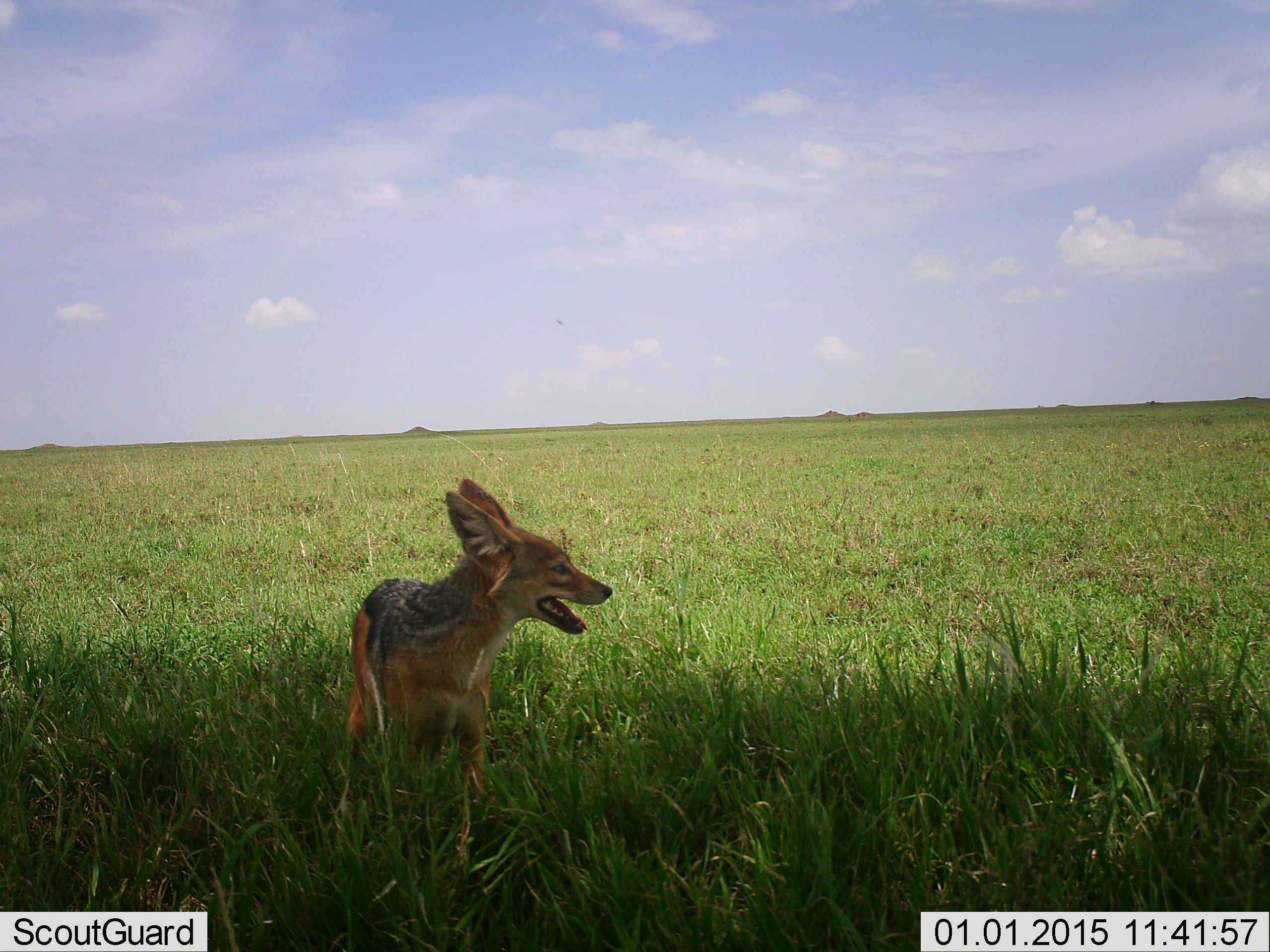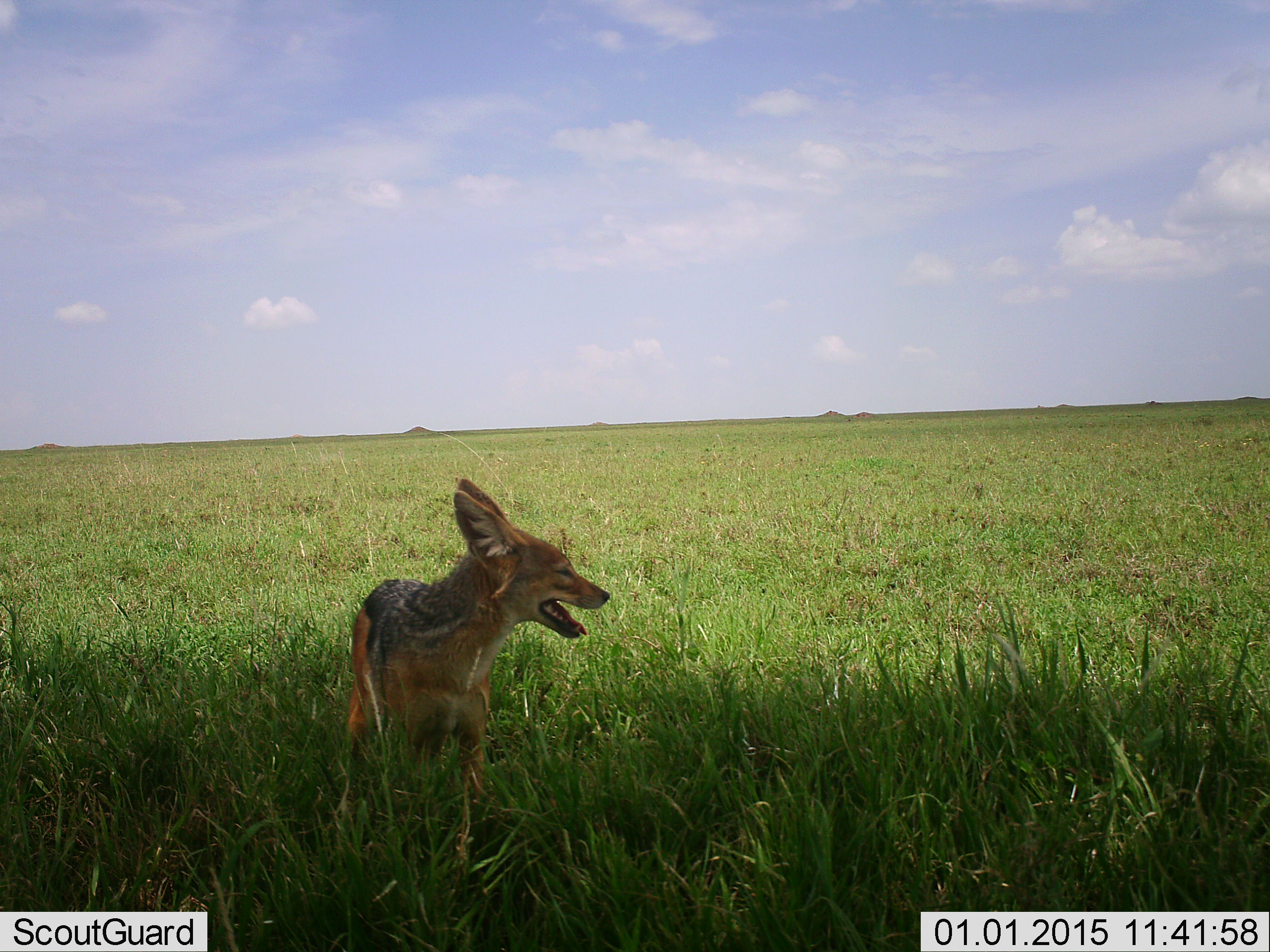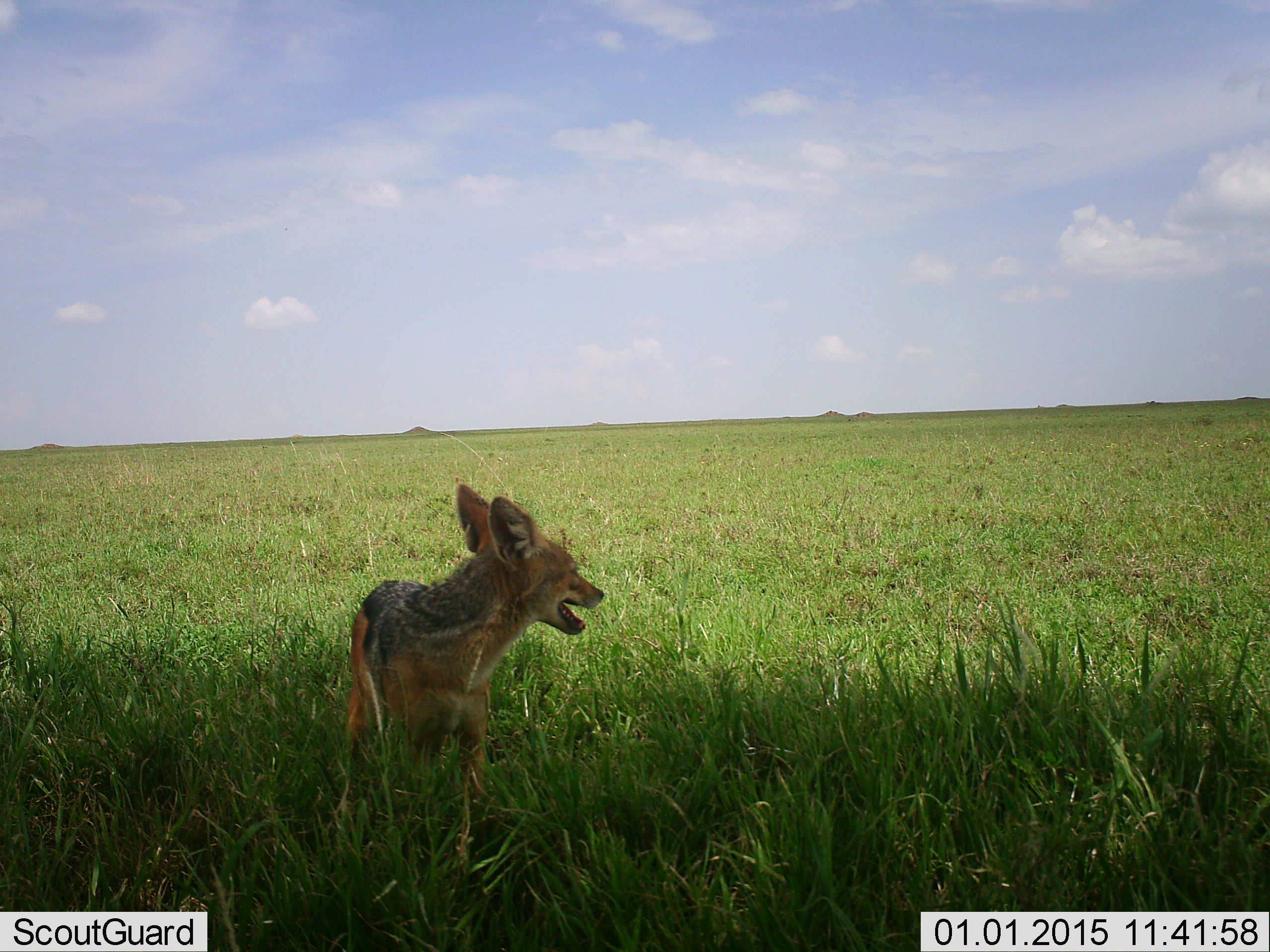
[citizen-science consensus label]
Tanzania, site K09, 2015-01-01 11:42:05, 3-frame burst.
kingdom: Animalia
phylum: Chordata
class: Mammalia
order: Carnivora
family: Canidae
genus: Lupulella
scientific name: Lupulella mesomelas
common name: black-backed jackal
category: jackal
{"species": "jackal (black-backed jackal) (Lupulella mesomelas)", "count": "1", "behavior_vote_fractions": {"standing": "90%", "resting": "0%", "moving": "10%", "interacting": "0%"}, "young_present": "0%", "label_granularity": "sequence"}